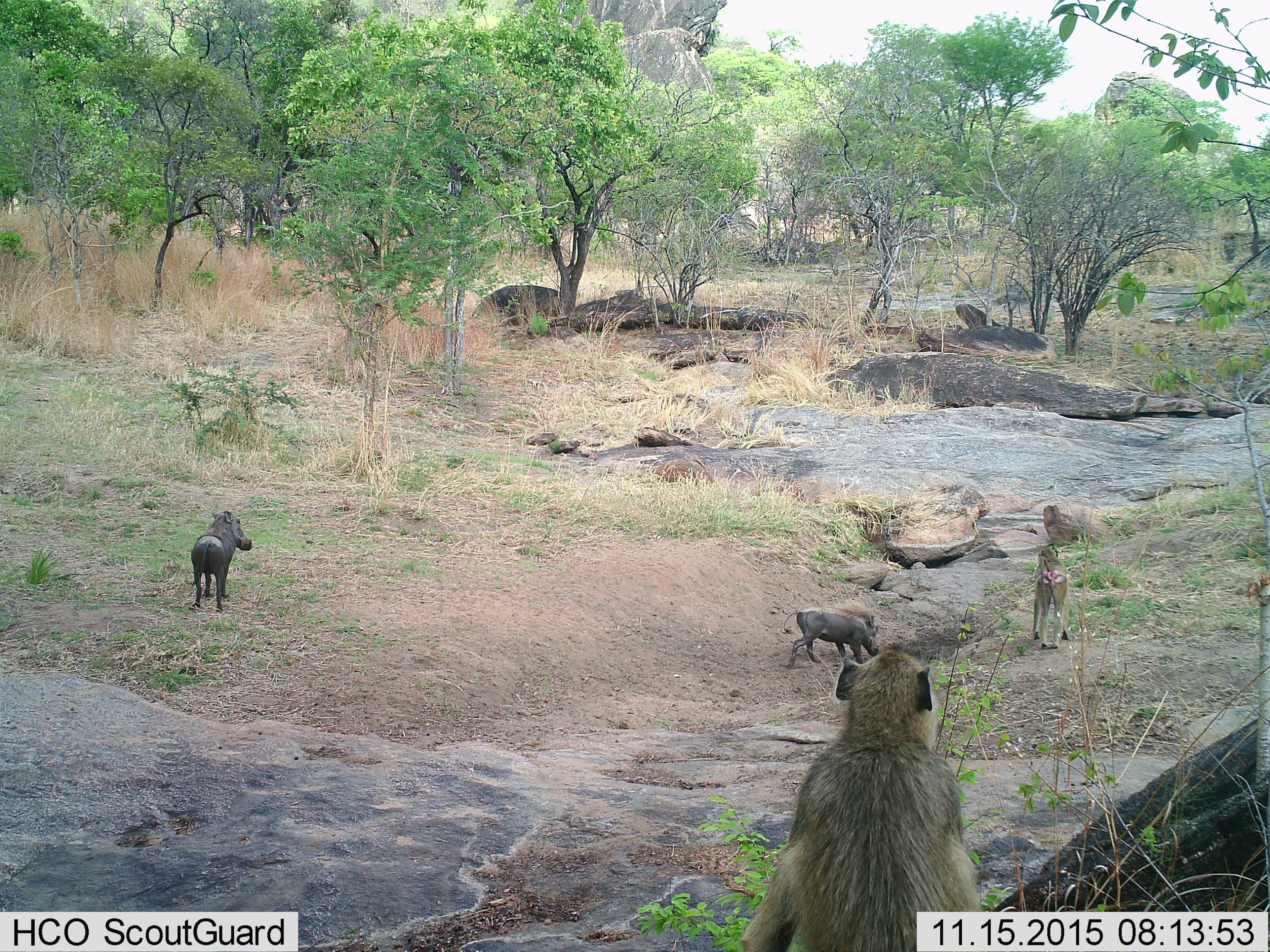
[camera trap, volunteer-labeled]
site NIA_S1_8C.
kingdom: Animalia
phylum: Chordata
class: Mammalia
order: Primates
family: Cercopithecidae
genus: Papio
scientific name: Papio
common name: baboon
Baboon (Papio), count 2. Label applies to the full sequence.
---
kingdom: Animalia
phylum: Chordata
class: Mammalia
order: Artiodactyla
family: Suidae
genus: Phacochoerus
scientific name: Phacochoerus africanus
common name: warthog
Warthog (Phacochoerus africanus), count 2. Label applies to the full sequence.